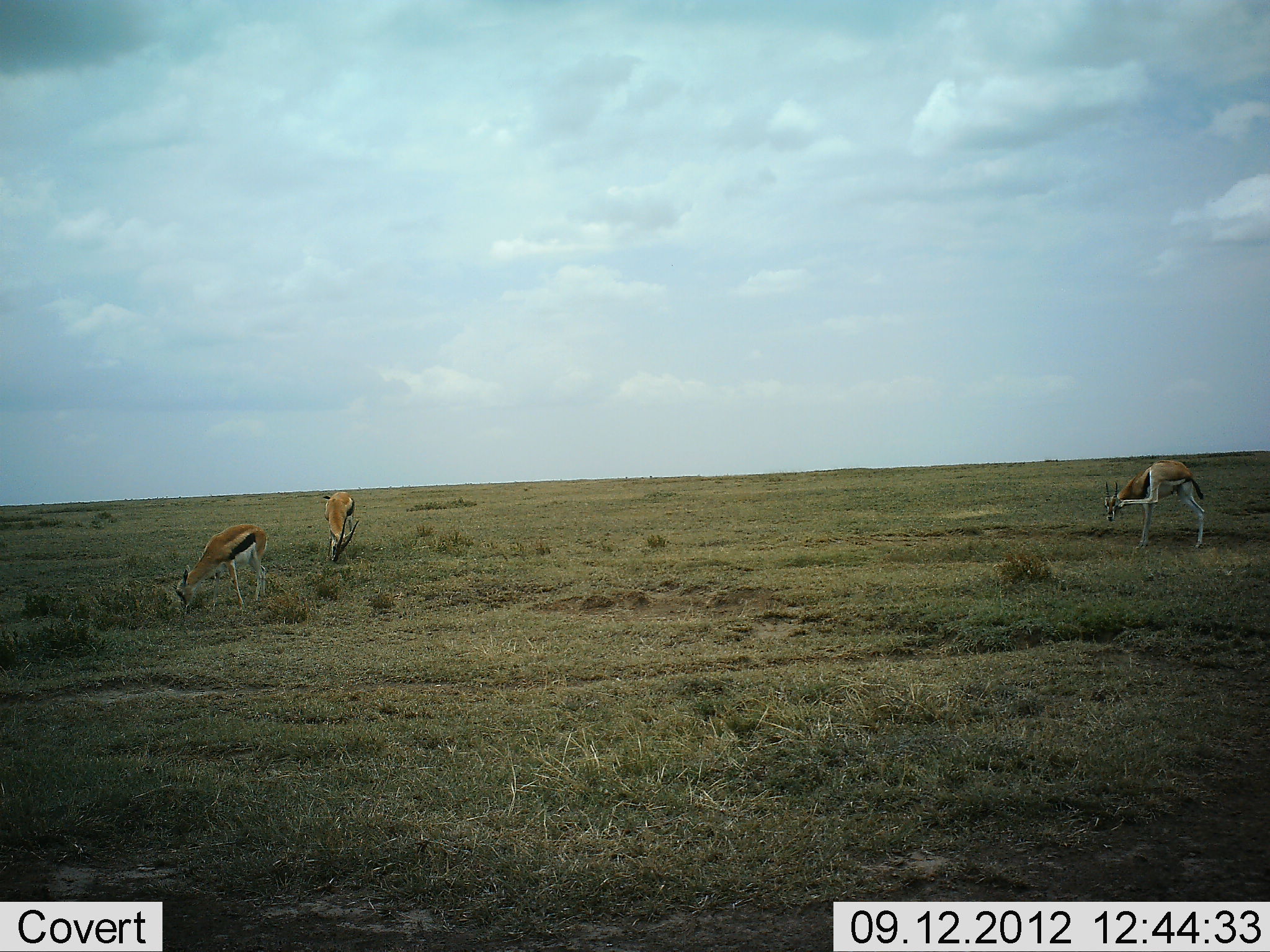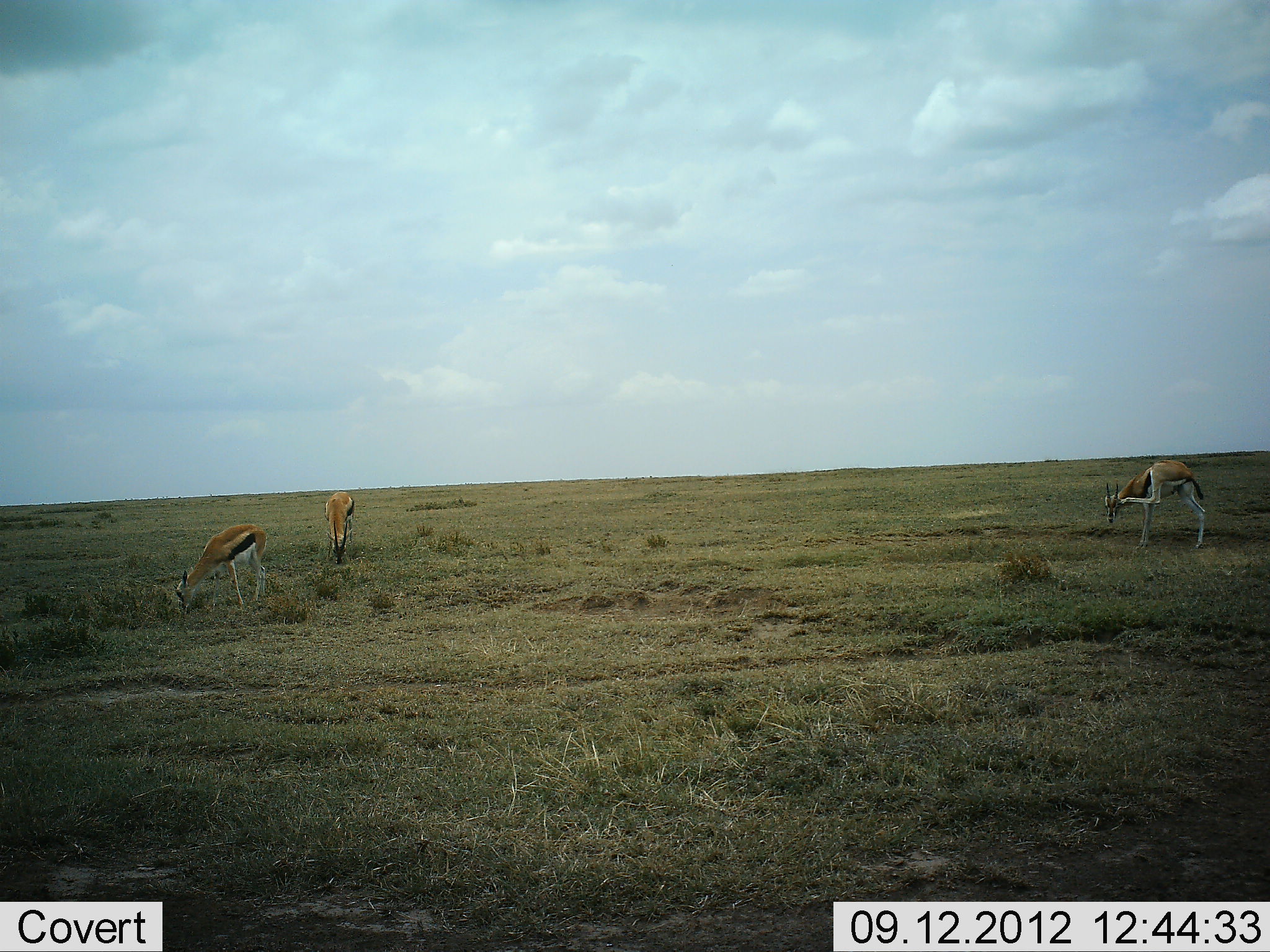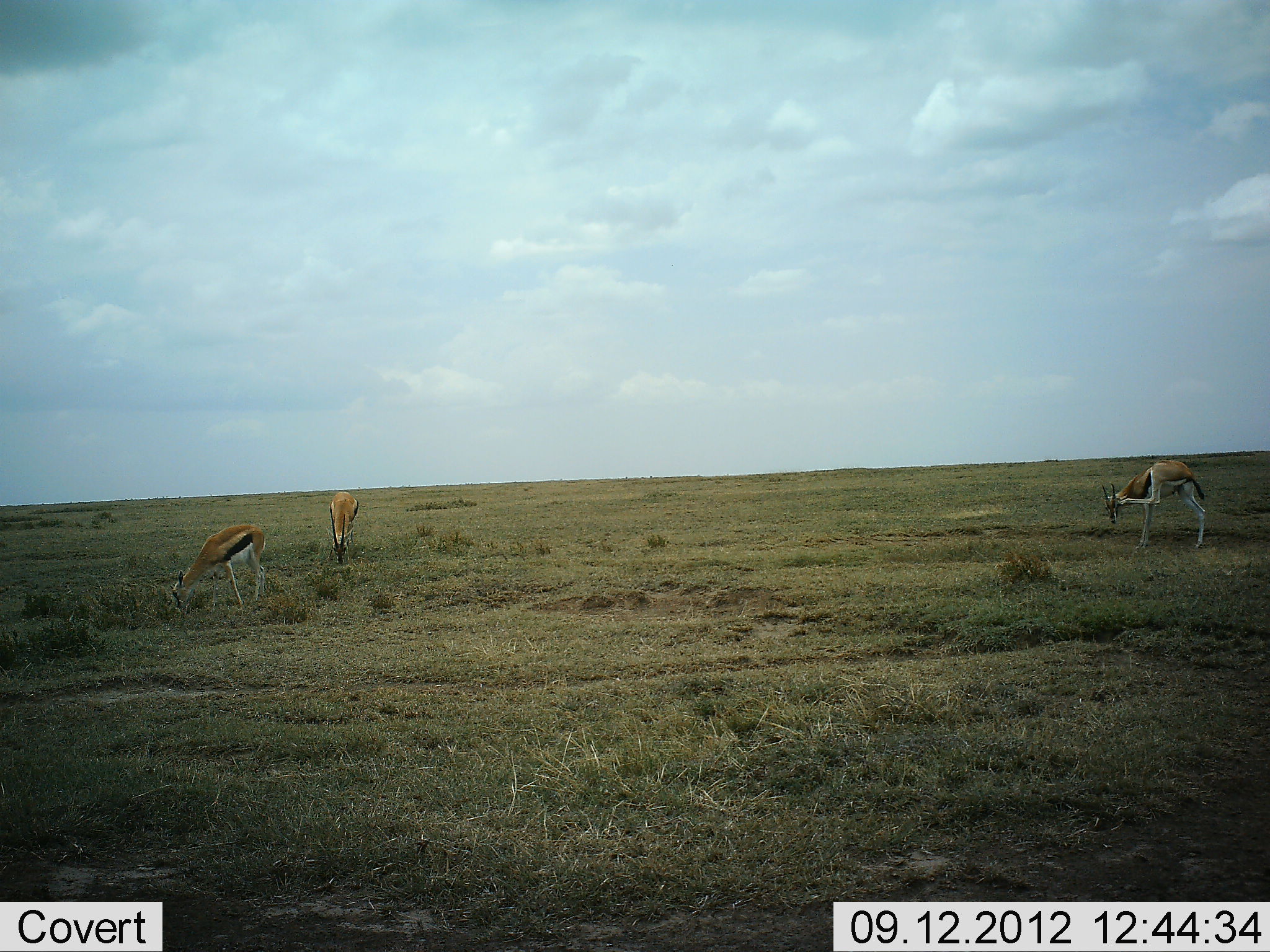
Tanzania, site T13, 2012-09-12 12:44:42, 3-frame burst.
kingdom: Animalia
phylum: Chordata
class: Mammalia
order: Artiodactyla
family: Bovidae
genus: Eudorcas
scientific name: Eudorcas thomsonii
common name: thomson's gazelle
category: gazellethomsons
Gazellethomsons (thomson's gazelle) (Eudorcas thomsonii), count 3. Behavior (volunteer vote fractions): standing 60%, resting 0%, moving 10%, interacting 0%. Young present (vote fraction): 0%. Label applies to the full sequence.